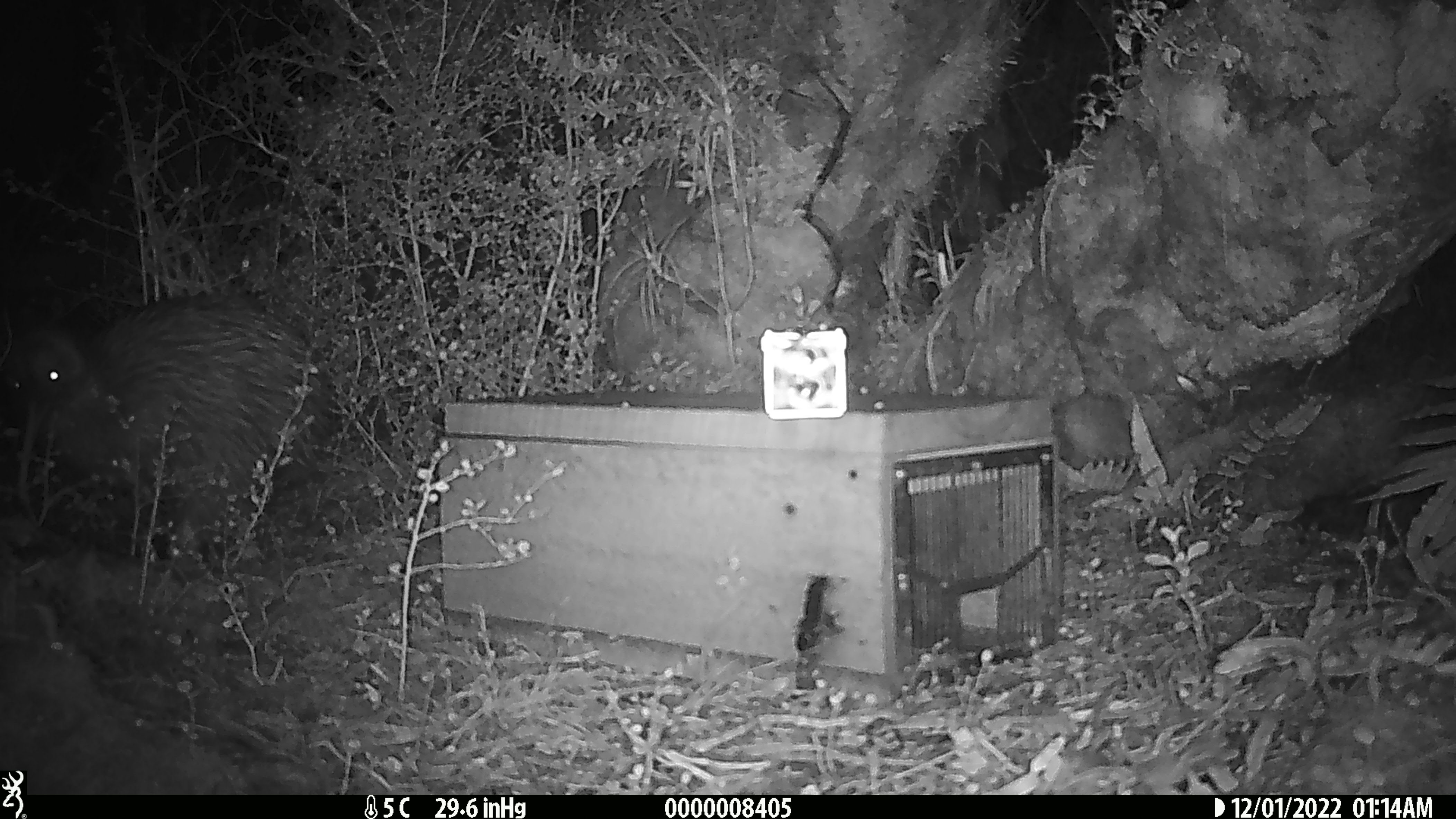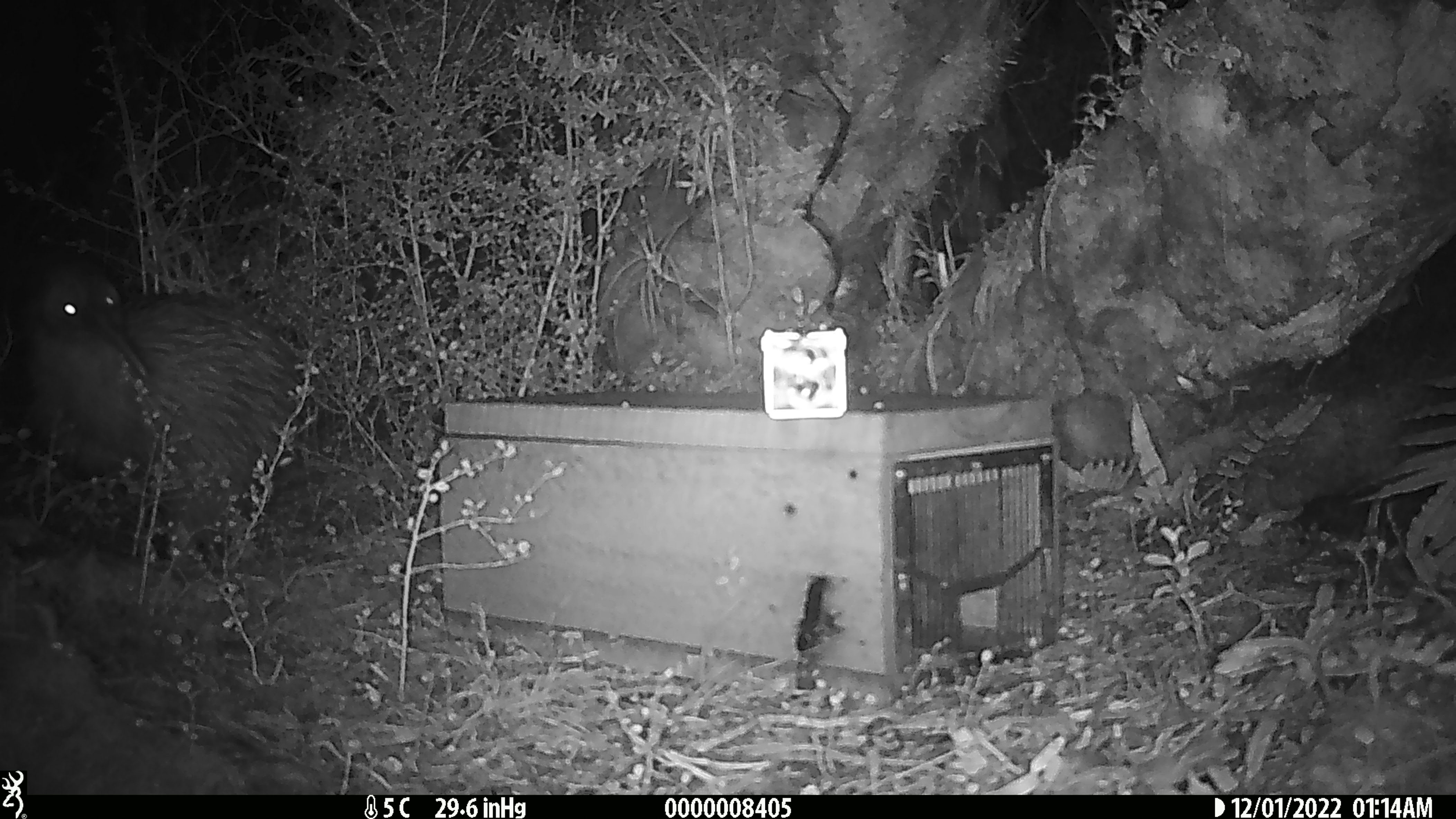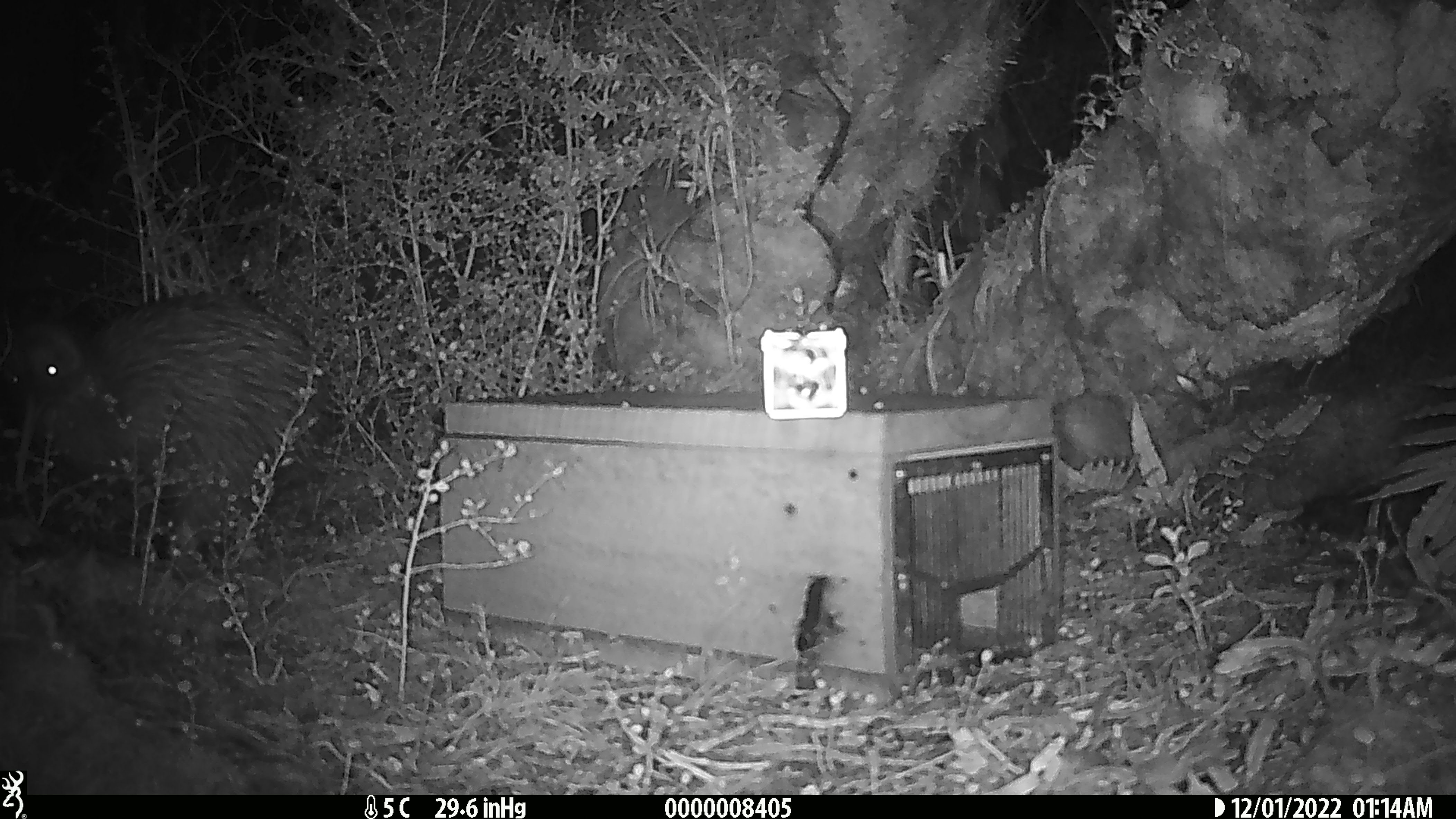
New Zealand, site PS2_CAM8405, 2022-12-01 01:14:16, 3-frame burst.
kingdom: Animalia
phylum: Chordata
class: Aves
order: Apterygiformes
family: Apterygidae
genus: Apteryx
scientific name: Apteryx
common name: kiwi